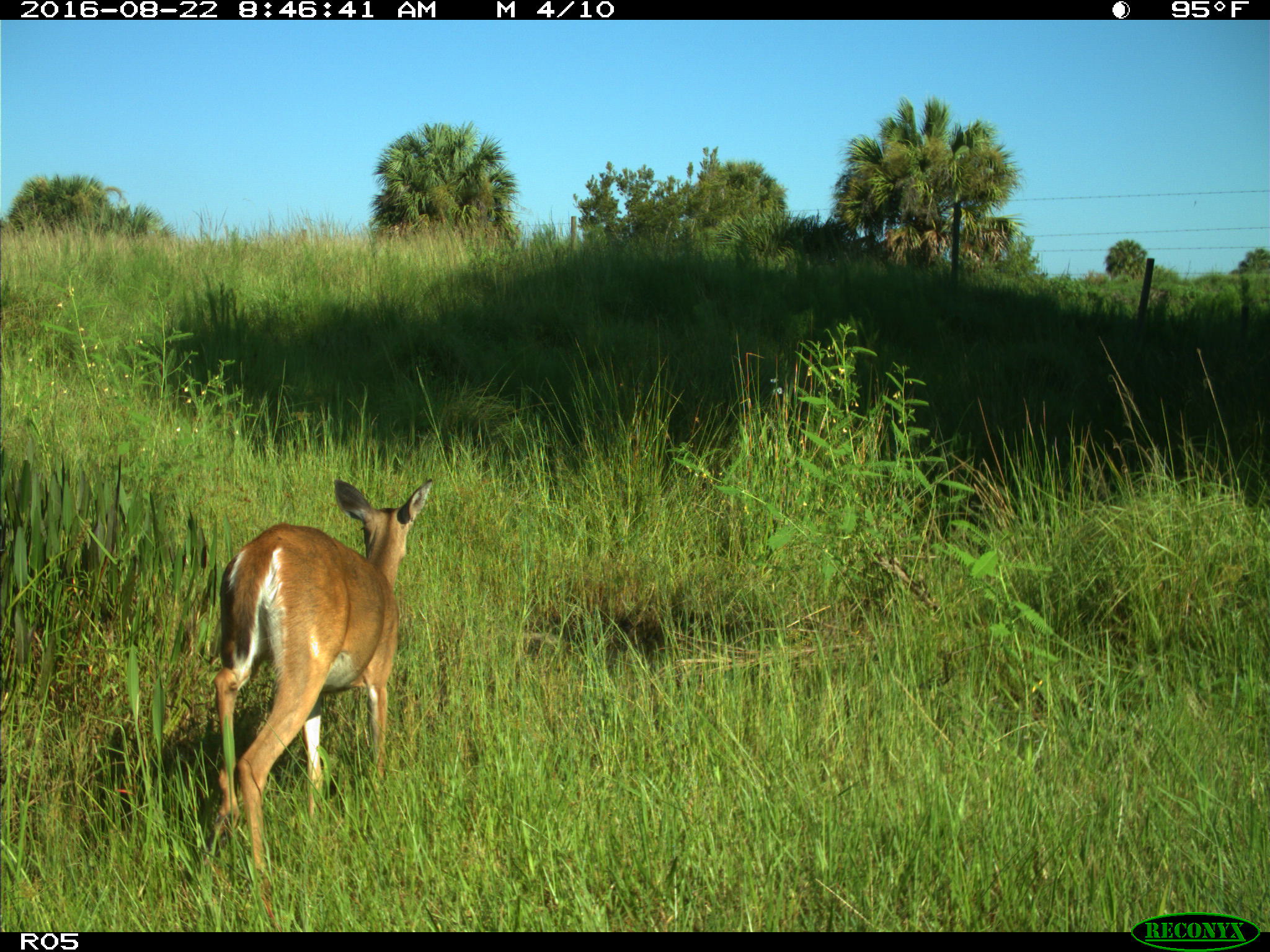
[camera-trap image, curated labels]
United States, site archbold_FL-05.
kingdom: Animalia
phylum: Chordata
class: Mammalia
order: Artiodactyla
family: Cervidae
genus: Odocoileus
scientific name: Odocoileus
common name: deer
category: unidentified deer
Unidentified deer (deer) (Odocoileus).